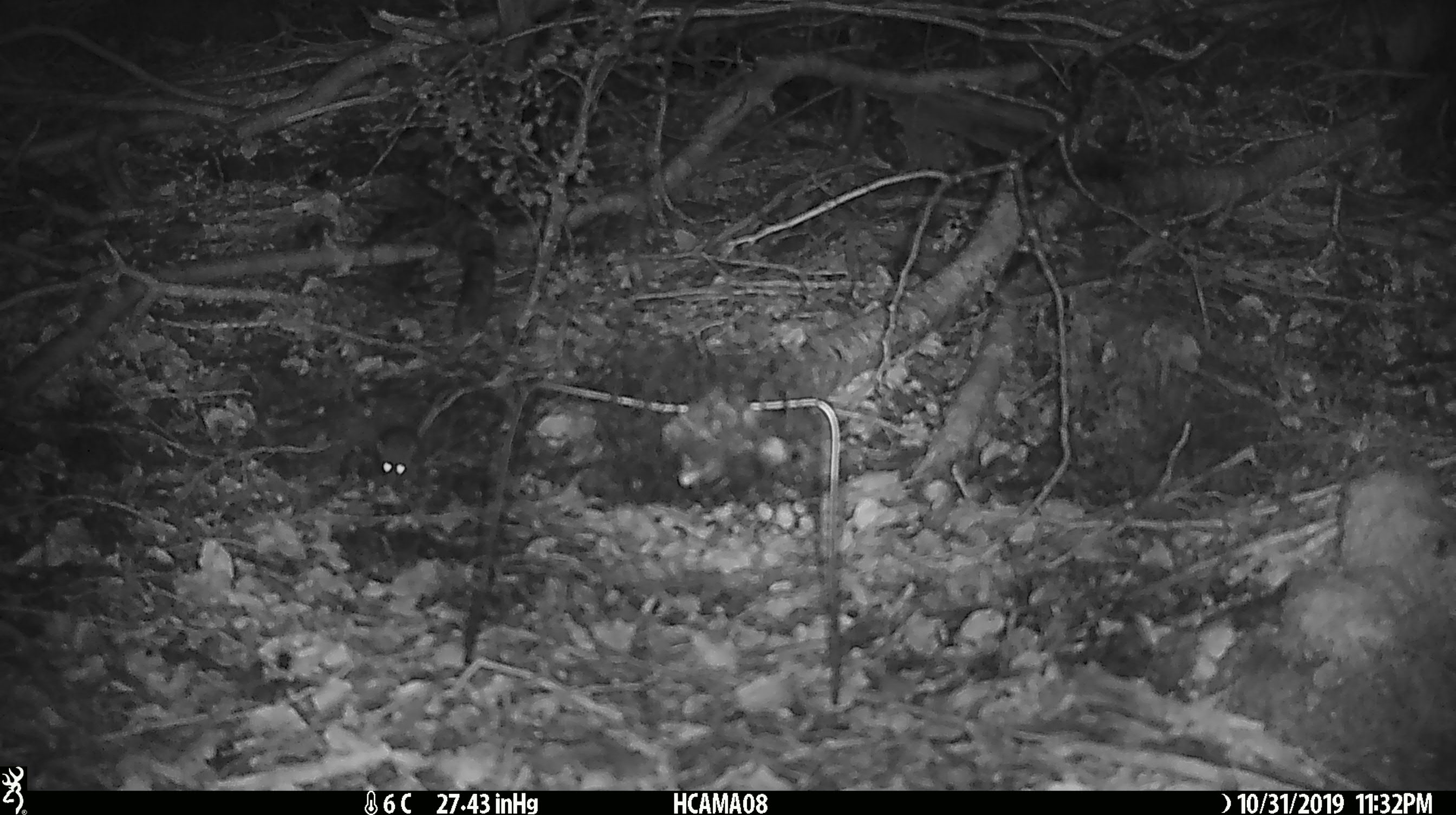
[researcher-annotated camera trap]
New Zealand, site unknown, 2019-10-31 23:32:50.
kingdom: Animalia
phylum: Chordata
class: Mammalia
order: Rodentia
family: Muridae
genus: Mus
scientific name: Mus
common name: mouse